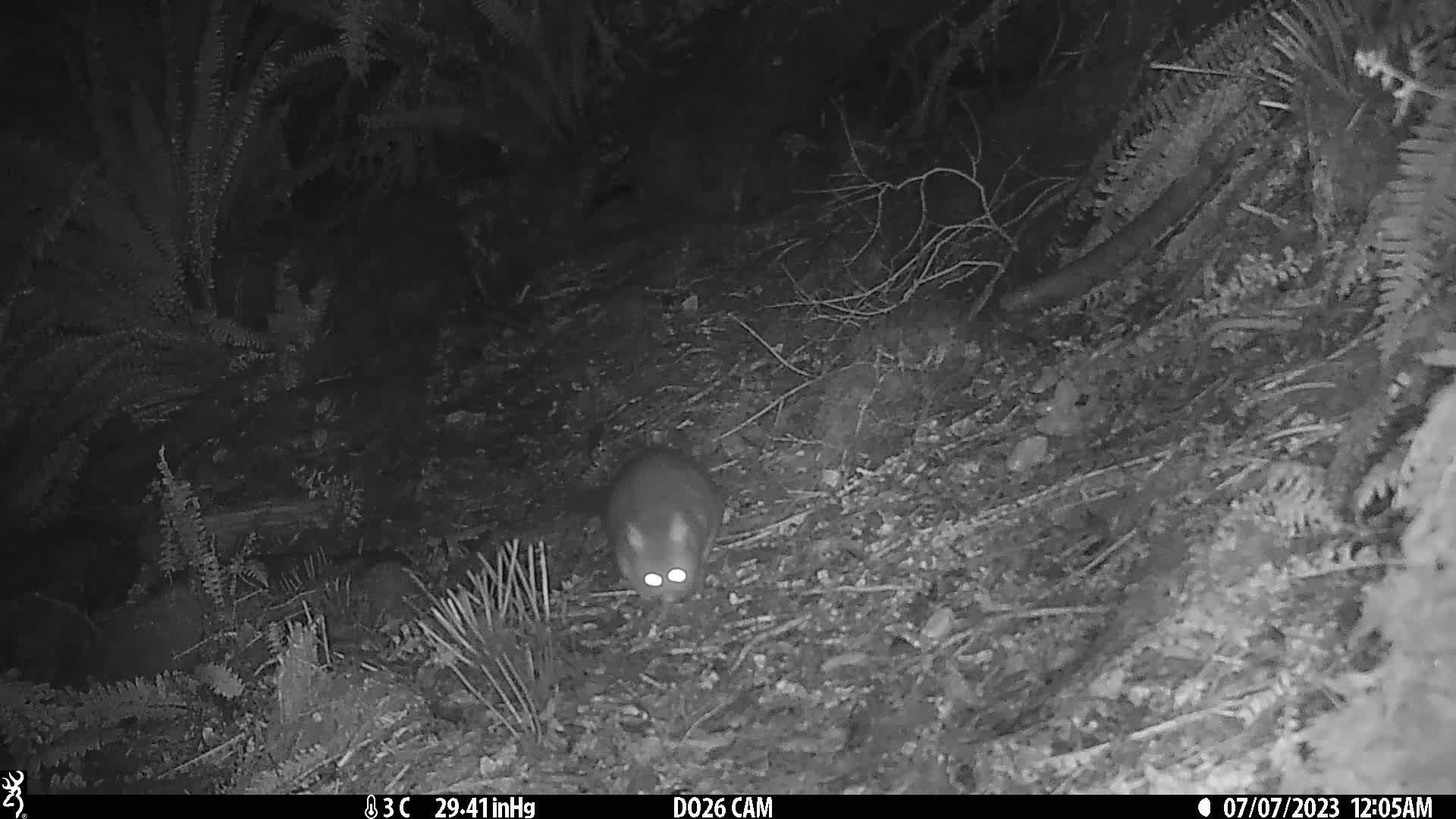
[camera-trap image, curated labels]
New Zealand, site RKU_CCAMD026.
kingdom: Animalia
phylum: Chordata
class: Mammalia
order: Diprotodontia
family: Phalangeridae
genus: Trichosurus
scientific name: Trichosurus vulpecula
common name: common brushtail possum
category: possum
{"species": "possum (common brushtail possum) (Trichosurus vulpecula)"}